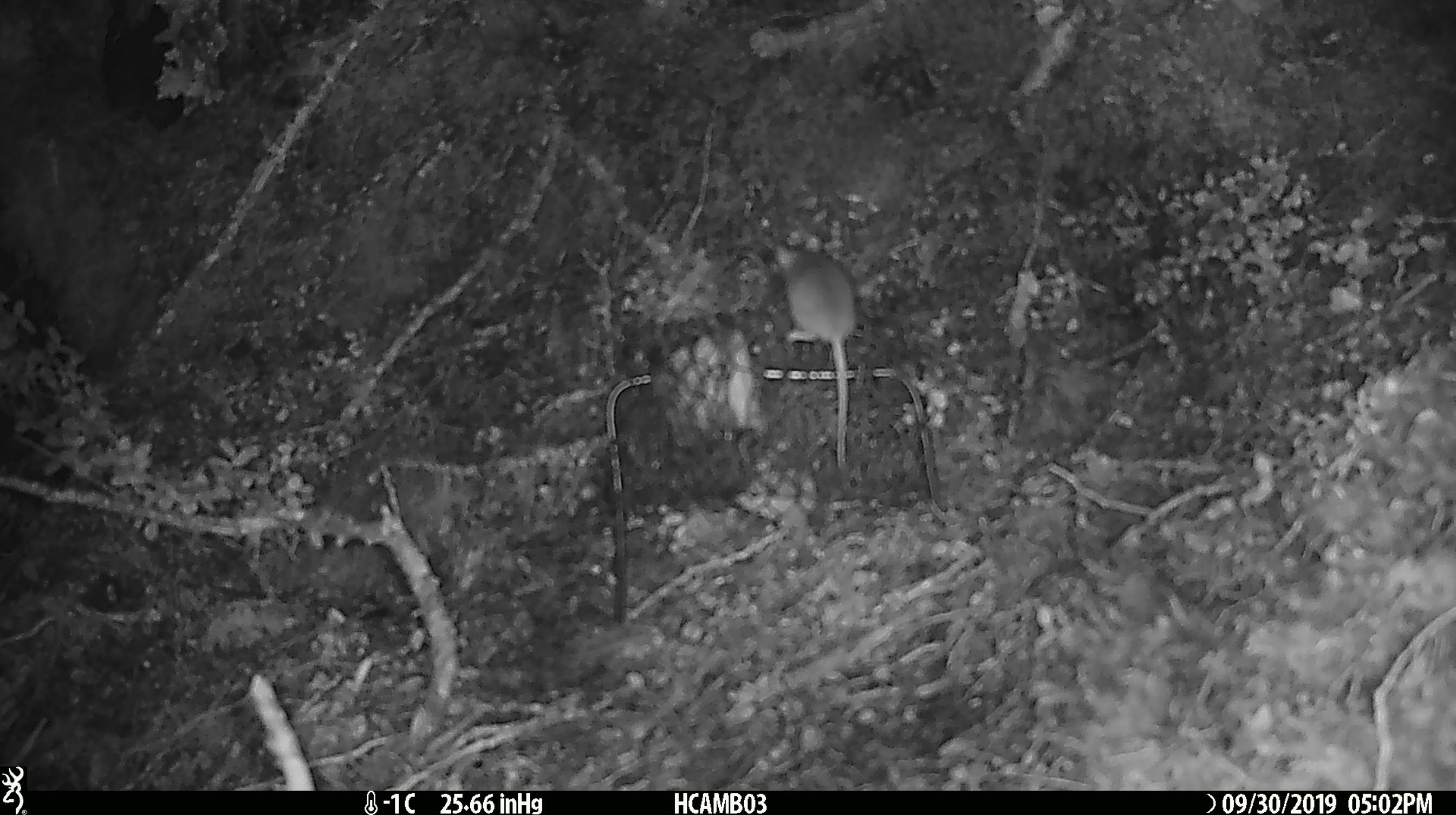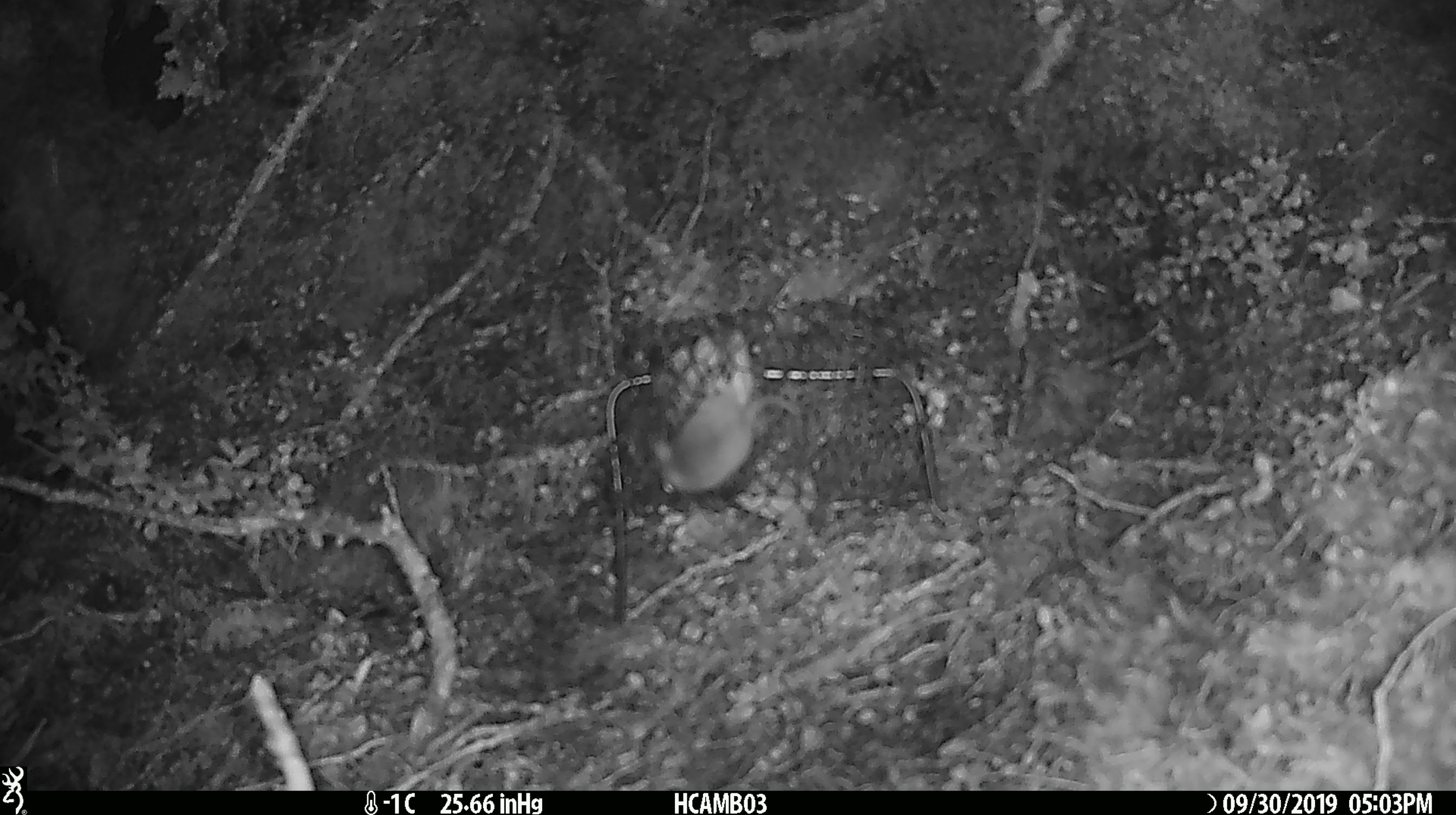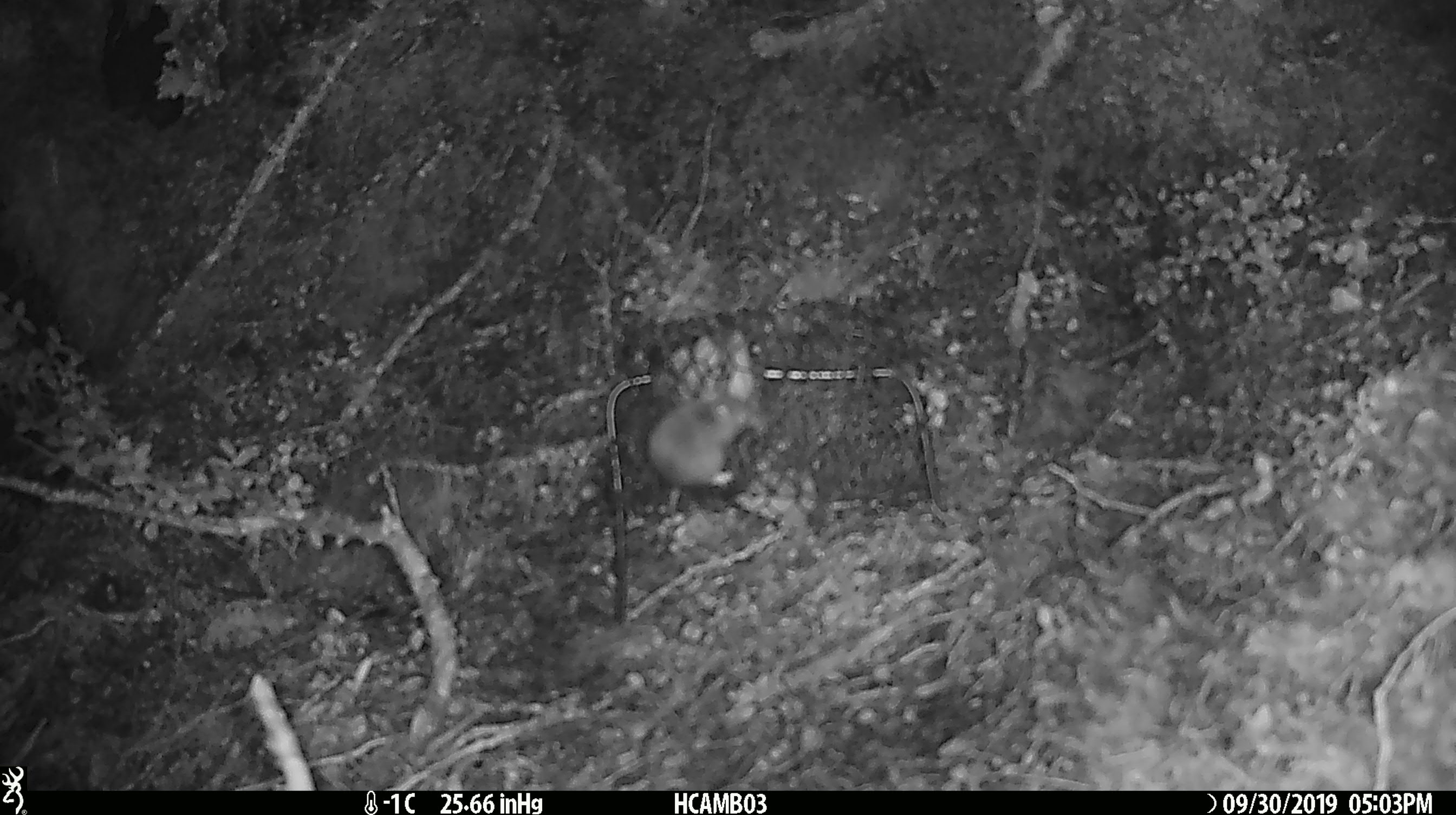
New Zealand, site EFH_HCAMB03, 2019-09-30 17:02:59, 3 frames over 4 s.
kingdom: Animalia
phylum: Chordata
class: Mammalia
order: Rodentia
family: Muridae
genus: Mus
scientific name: Mus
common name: mouse